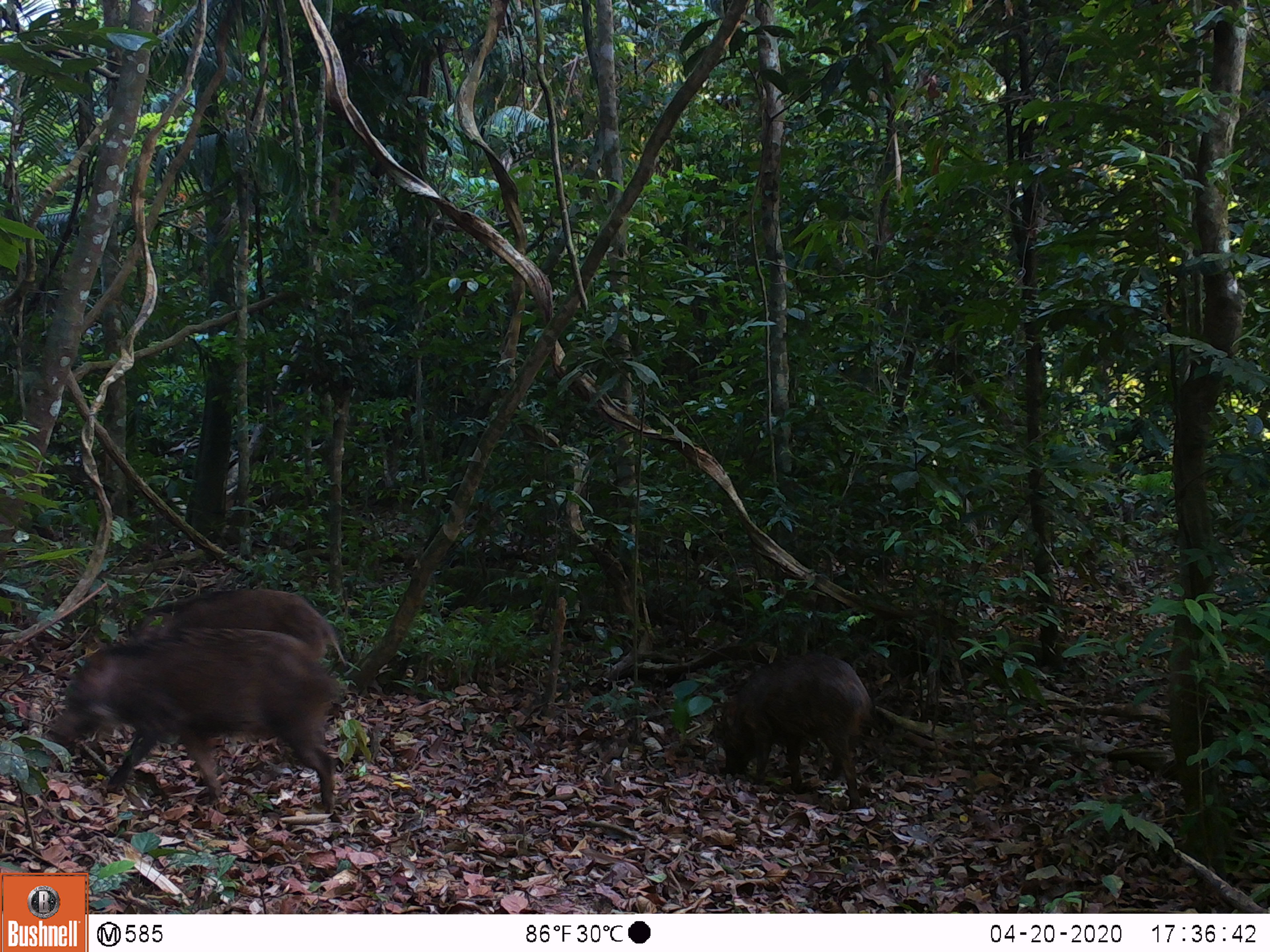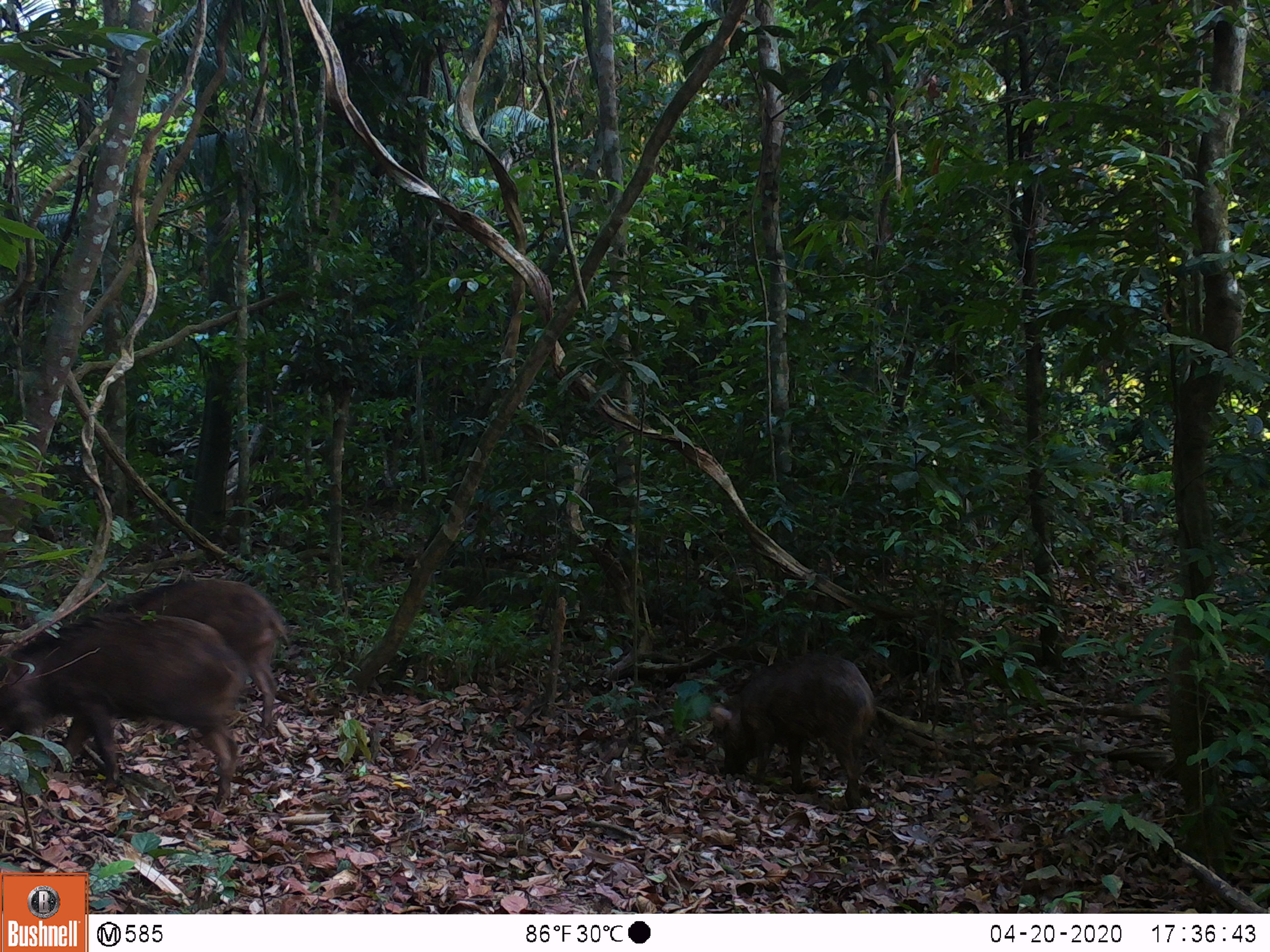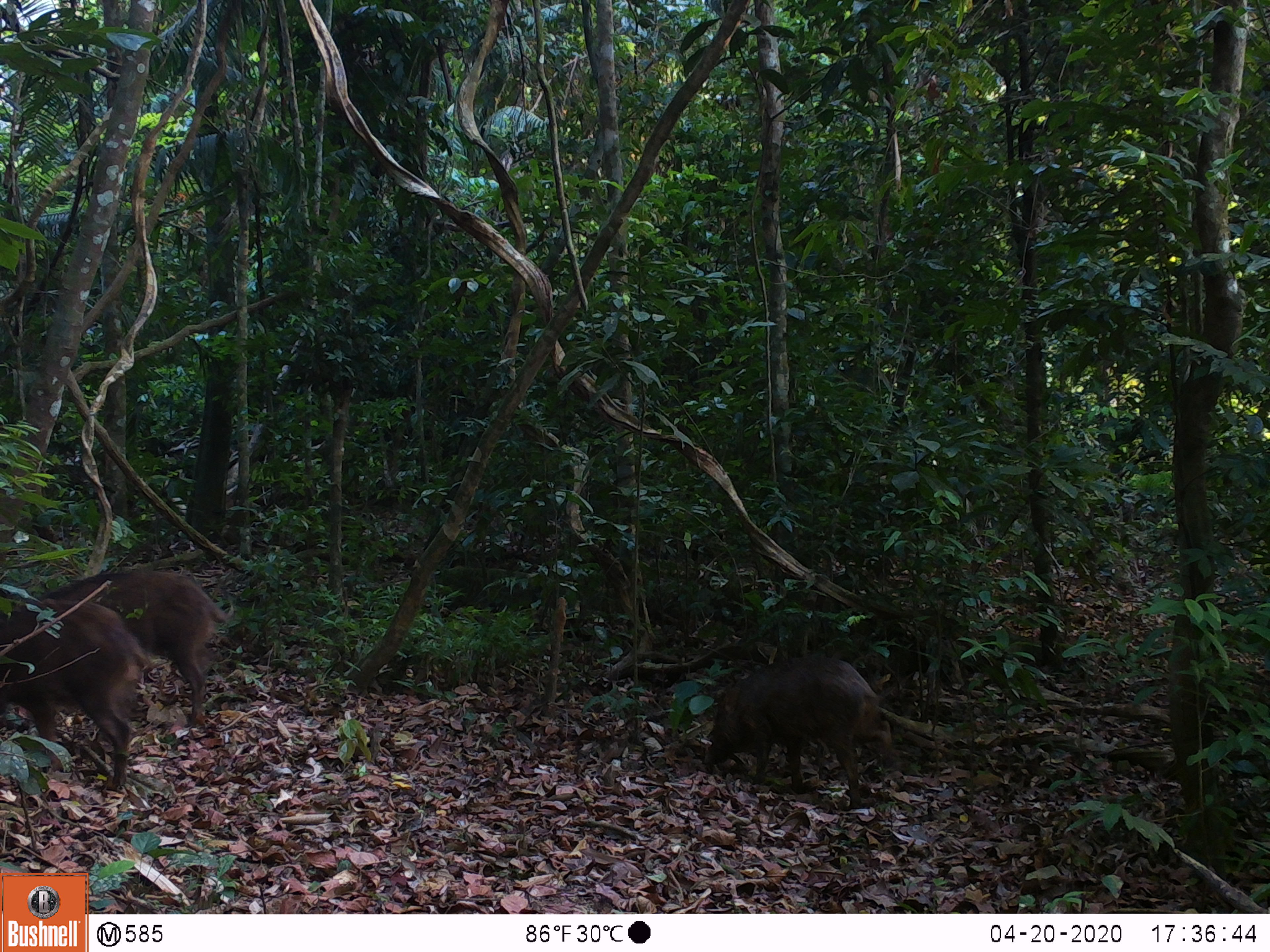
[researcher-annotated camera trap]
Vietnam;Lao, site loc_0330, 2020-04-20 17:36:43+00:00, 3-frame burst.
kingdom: Animalia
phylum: Chordata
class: Mammalia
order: Artiodactyla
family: Suidae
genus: Sus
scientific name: Sus scrofa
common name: eurasian wild pig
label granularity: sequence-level